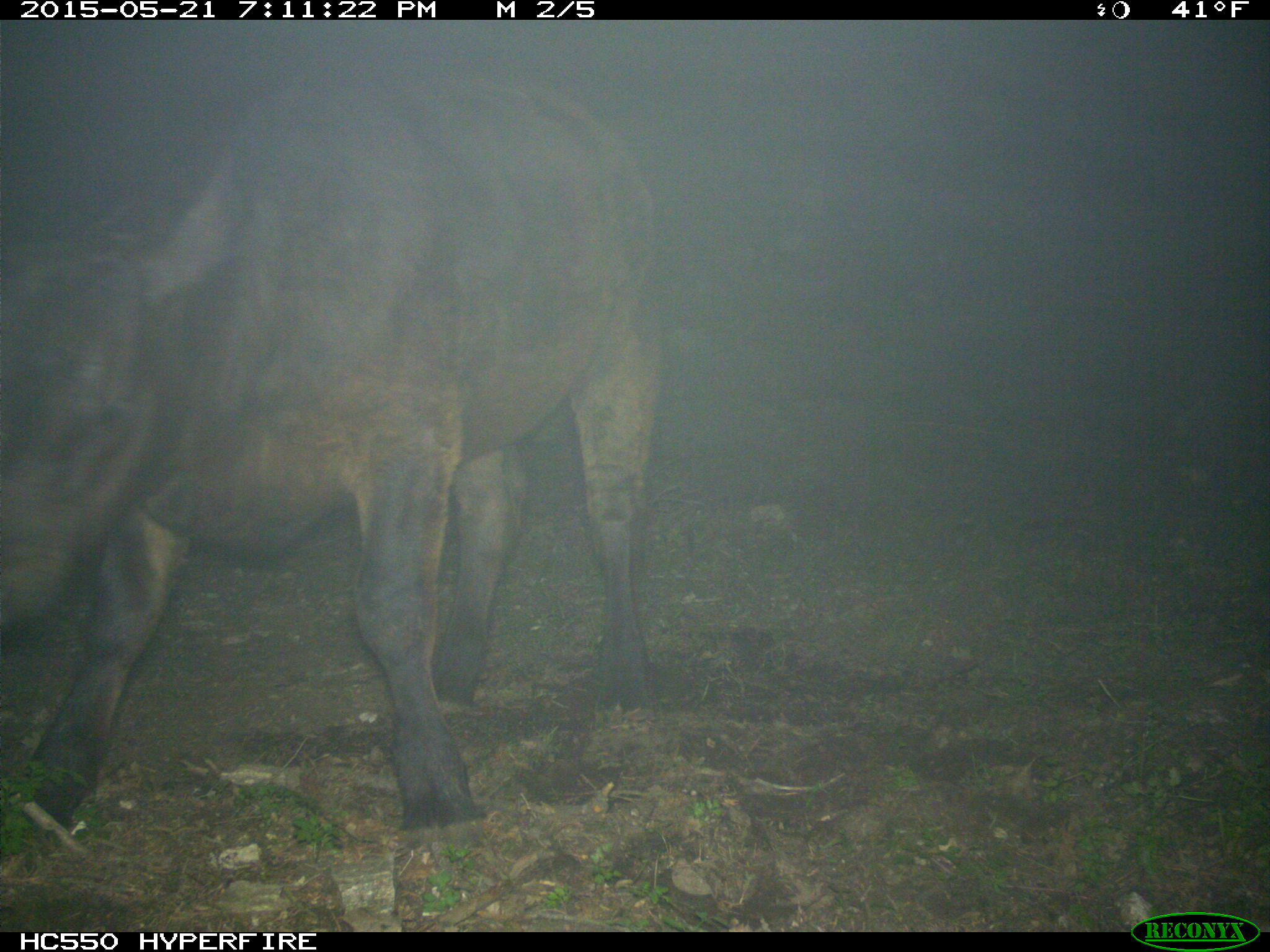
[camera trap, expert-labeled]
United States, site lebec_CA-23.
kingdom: Animalia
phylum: Chordata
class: Mammalia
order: Artiodactyla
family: Bovidae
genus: Bos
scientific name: Bos taurus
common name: domestic cow